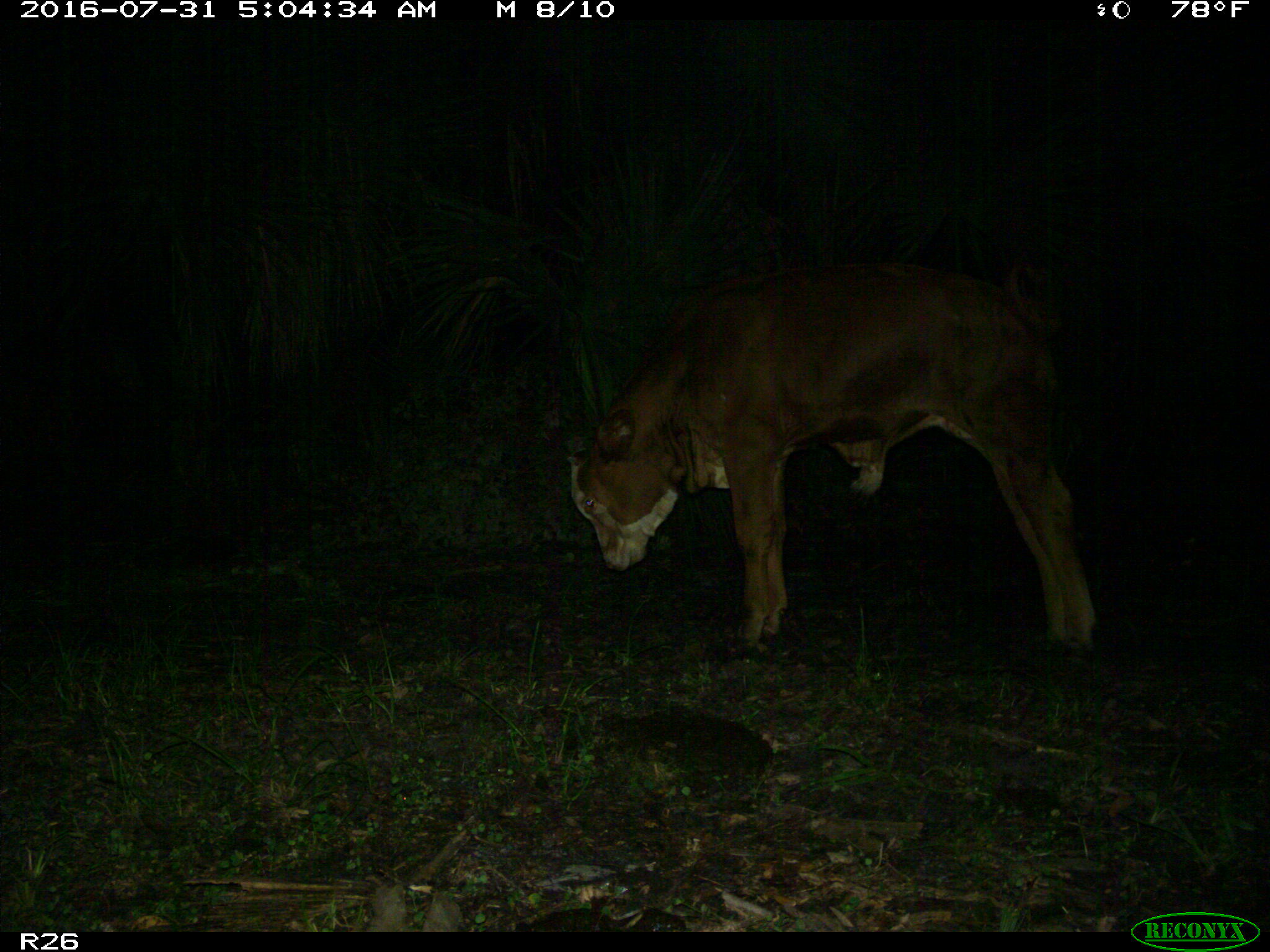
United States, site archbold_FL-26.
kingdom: Animalia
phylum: Chordata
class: Mammalia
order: Artiodactyla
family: Bovidae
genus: Bos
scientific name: Bos taurus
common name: domestic cow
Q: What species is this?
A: Bos taurus (domestic cow).